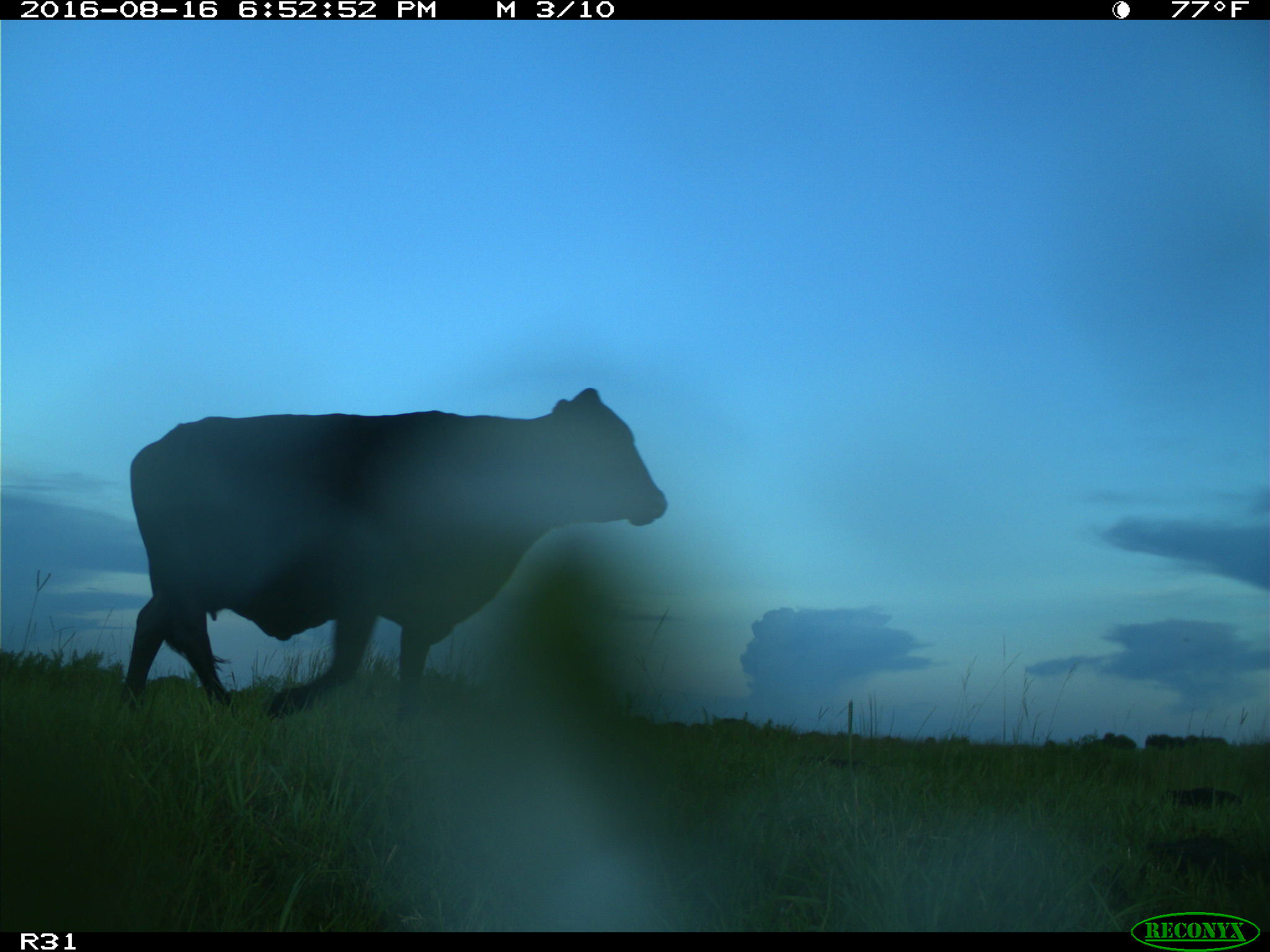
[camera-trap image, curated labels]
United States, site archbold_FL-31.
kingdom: Animalia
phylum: Chordata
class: Mammalia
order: Artiodactyla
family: Bovidae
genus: Bos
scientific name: Bos taurus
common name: domestic cow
Bos taurus (domestic cow).